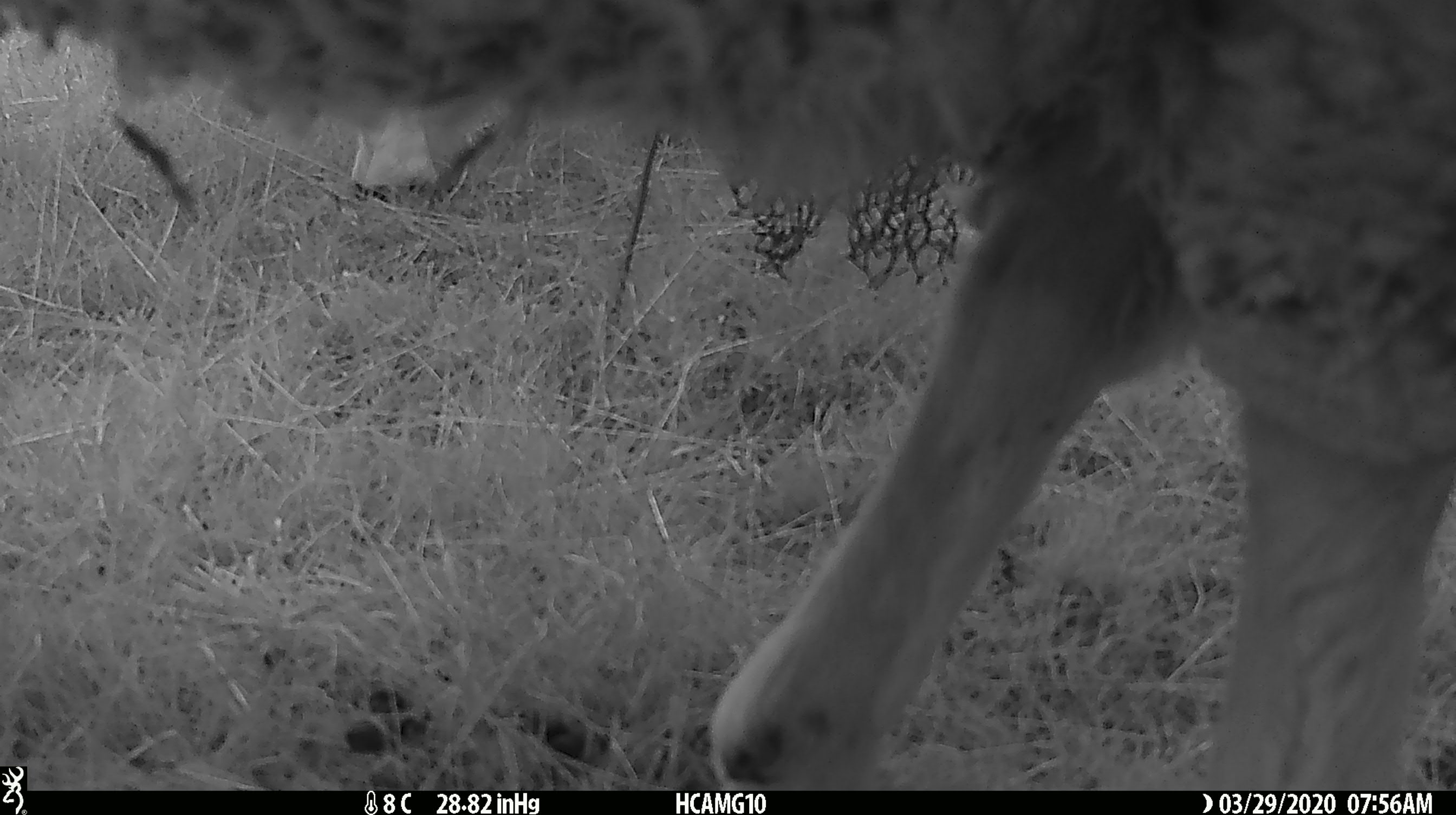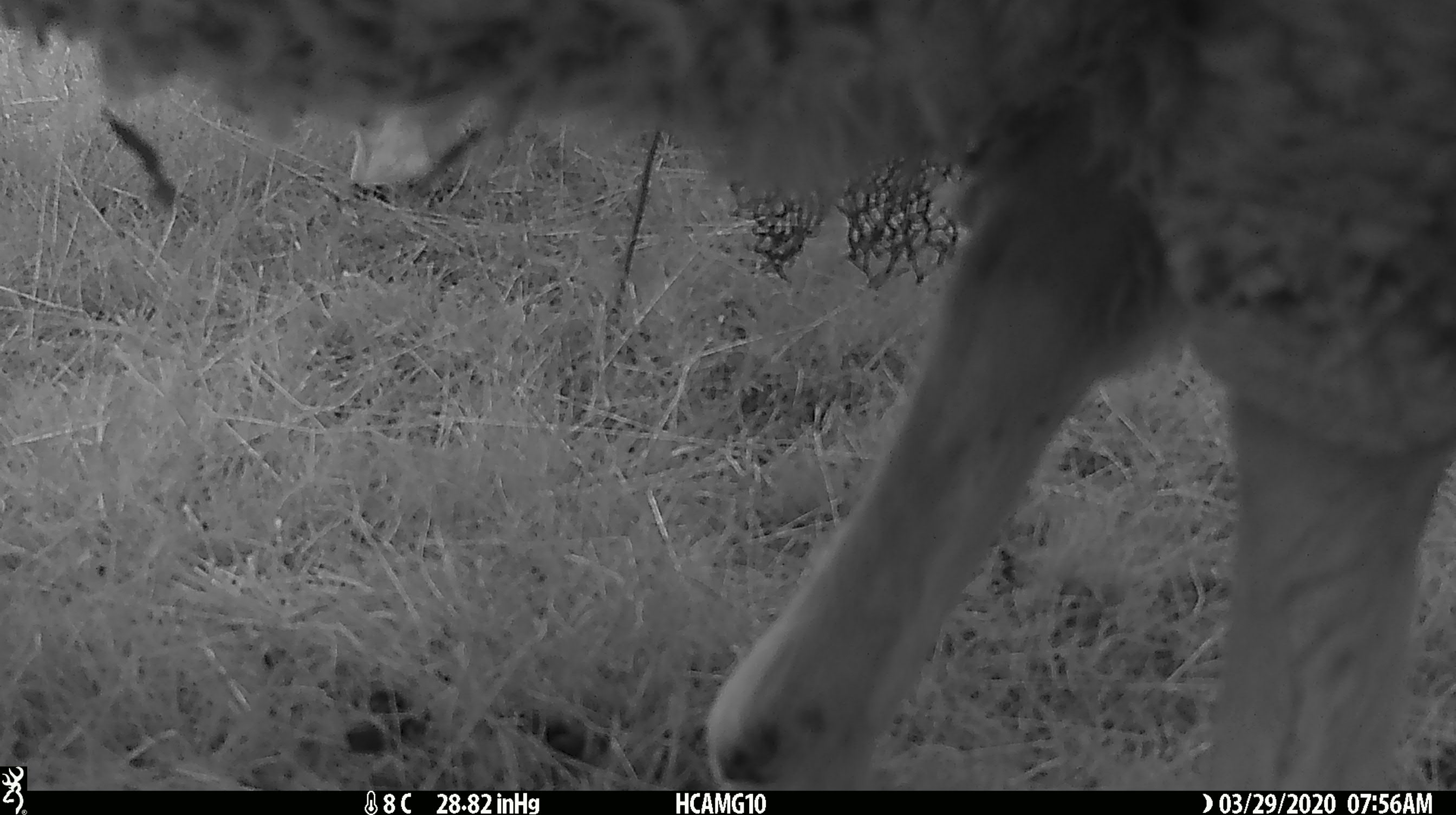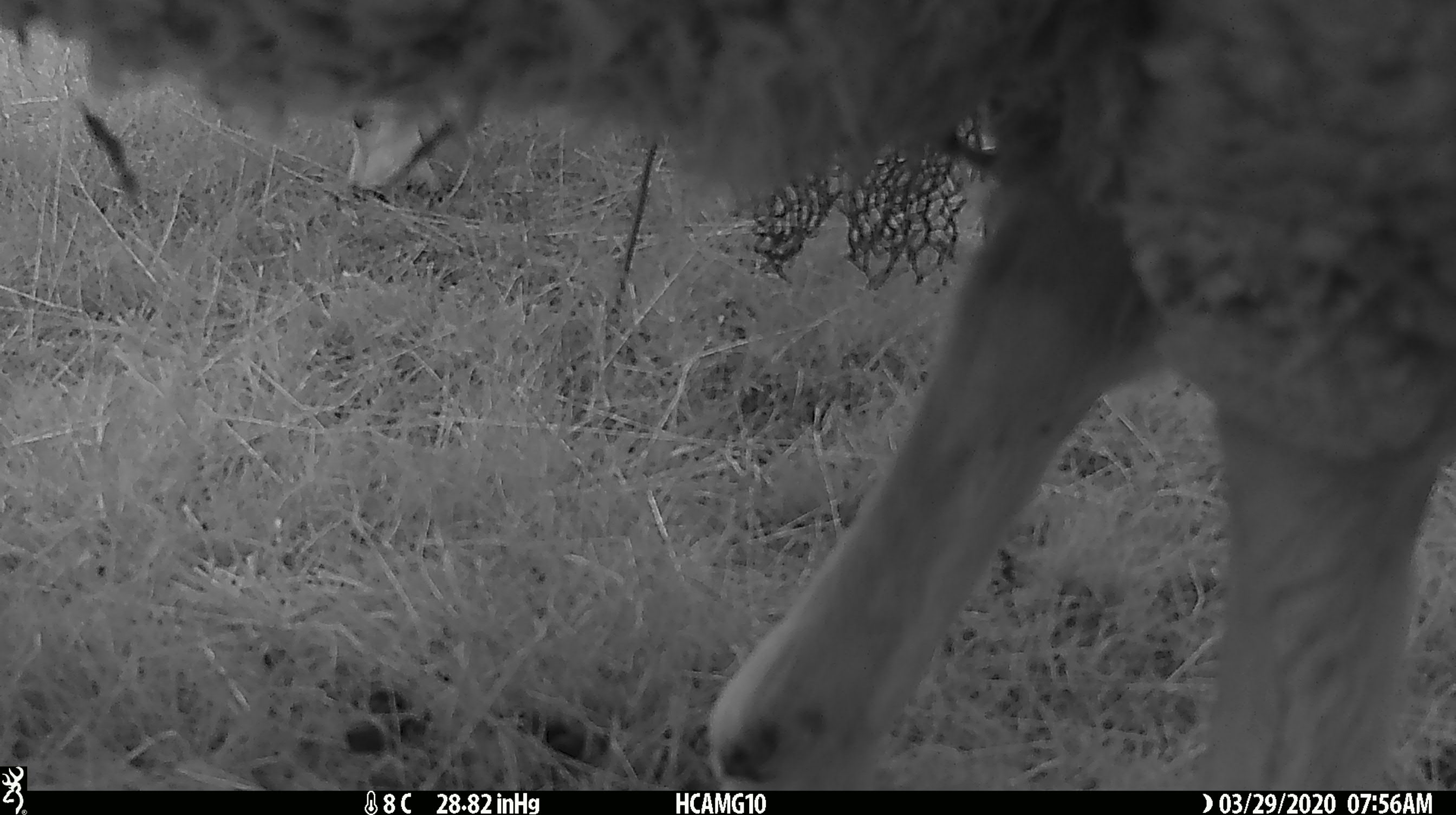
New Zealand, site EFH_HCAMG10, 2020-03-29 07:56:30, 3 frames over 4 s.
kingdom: Animalia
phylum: Chordata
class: Mammalia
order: Artiodactyla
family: Bovidae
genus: Ovis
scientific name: Ovis aries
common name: domestic sheep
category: sheep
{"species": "sheep (domestic sheep) (Ovis aries)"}